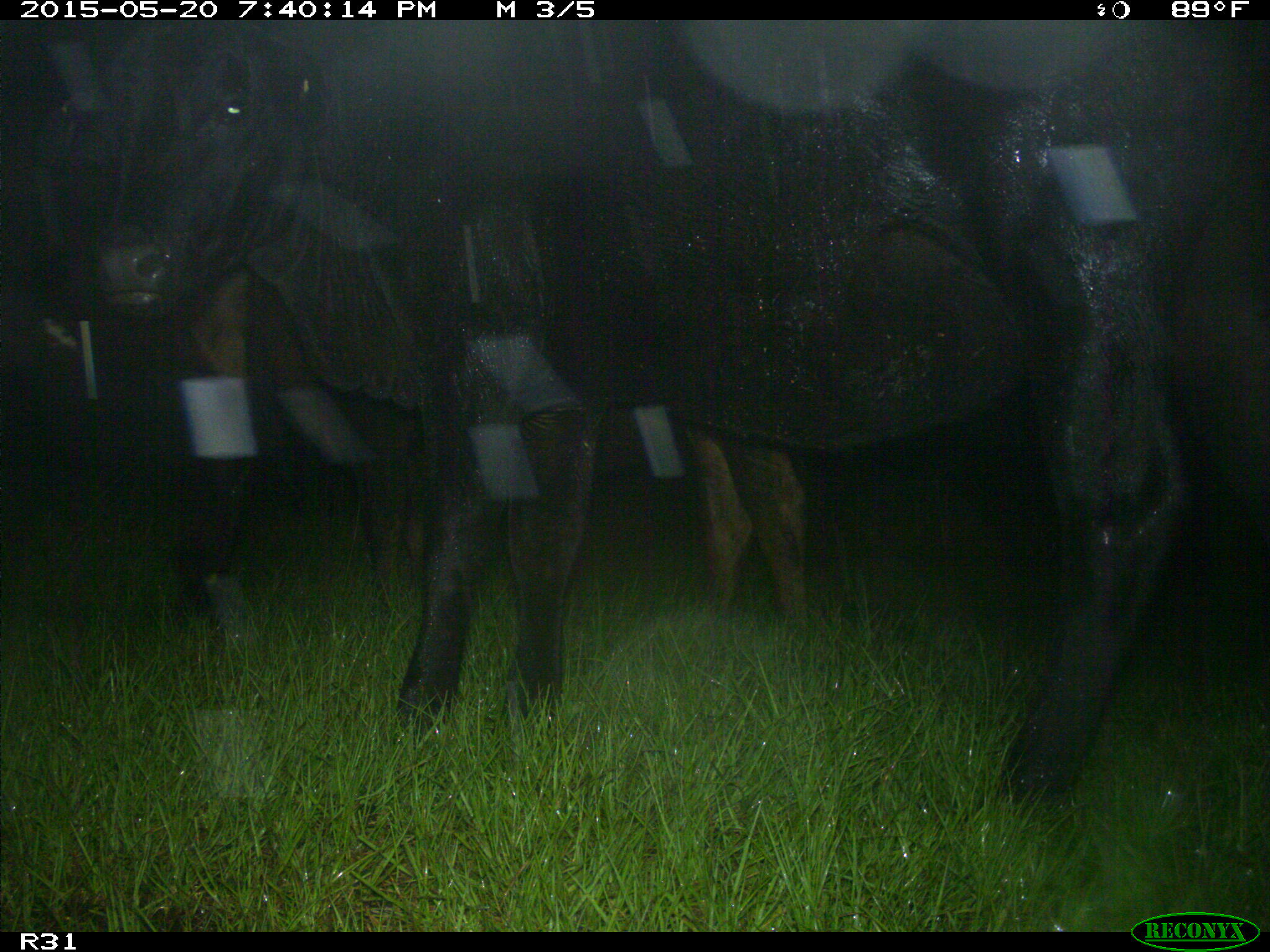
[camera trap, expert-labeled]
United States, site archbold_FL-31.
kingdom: Animalia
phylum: Chordata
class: Mammalia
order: Artiodactyla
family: Bovidae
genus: Bos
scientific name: Bos taurus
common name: domestic cow